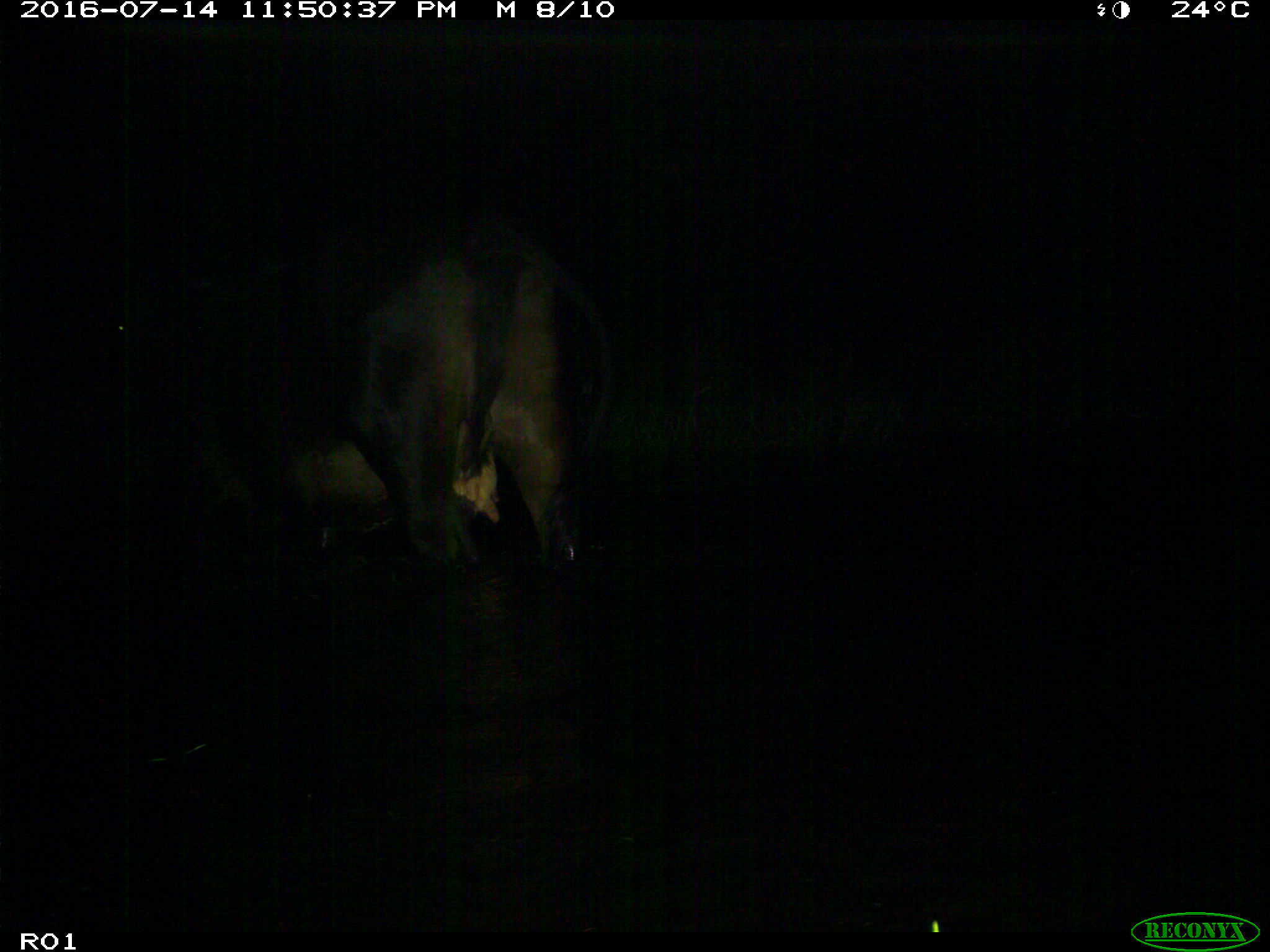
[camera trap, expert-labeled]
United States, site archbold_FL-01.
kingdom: Animalia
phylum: Chordata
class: Mammalia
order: Artiodactyla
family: Bovidae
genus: Bos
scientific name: Bos taurus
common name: domestic cow